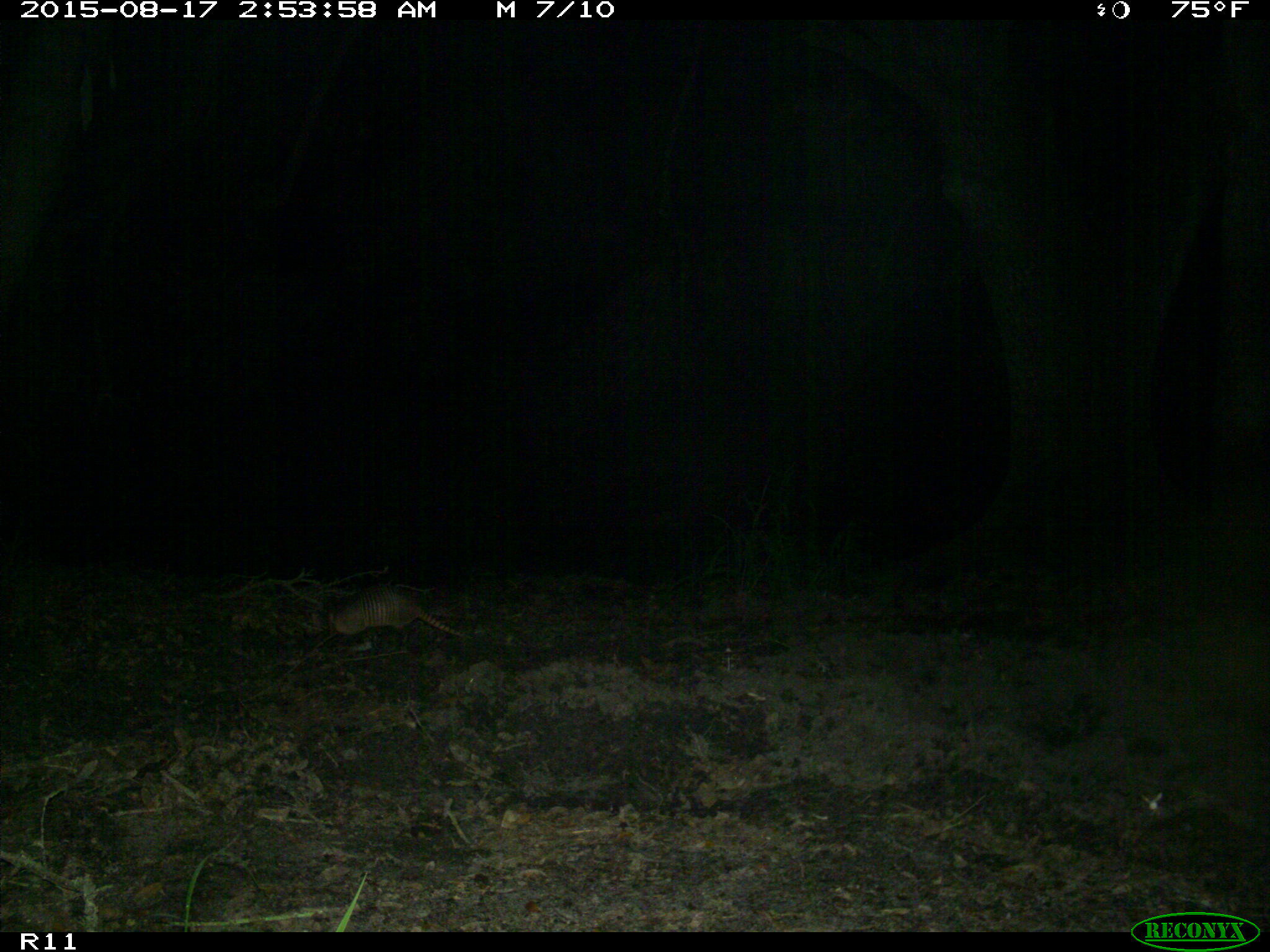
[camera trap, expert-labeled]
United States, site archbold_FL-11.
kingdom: Animalia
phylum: Chordata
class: Mammalia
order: Cingulata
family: Dasypodidae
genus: Dasypus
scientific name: Dasypus novemcinctus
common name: nine-banded armadillo